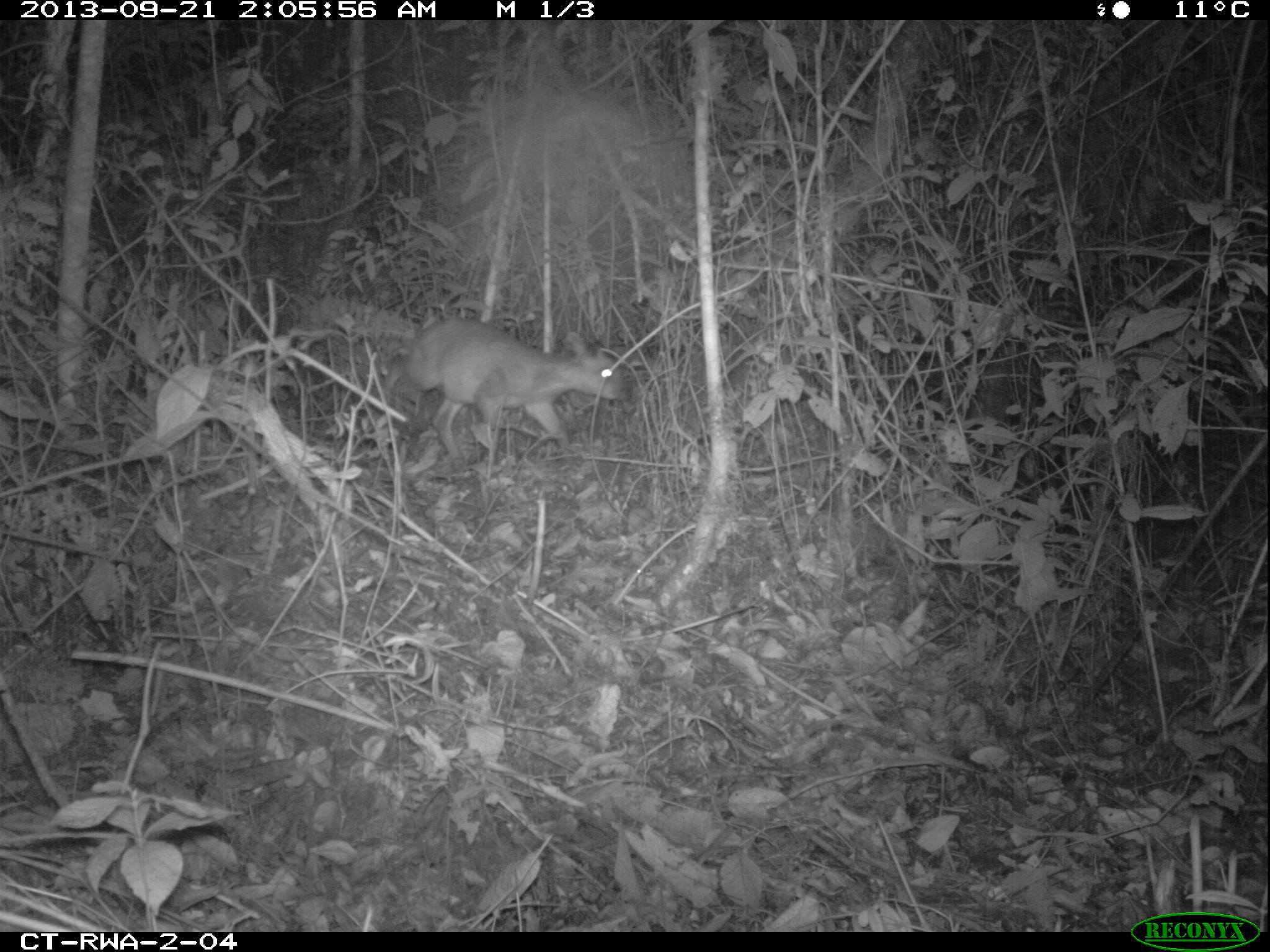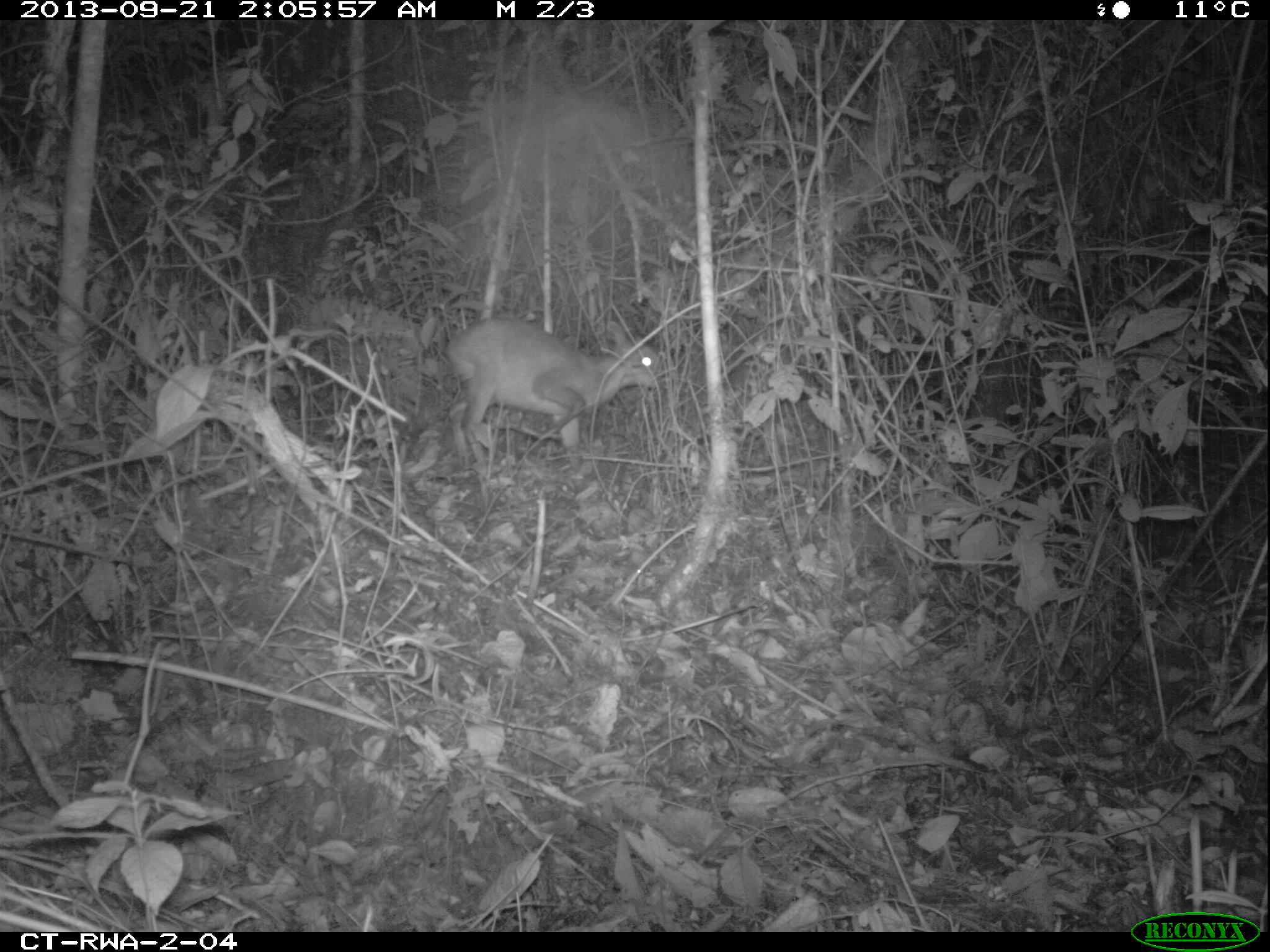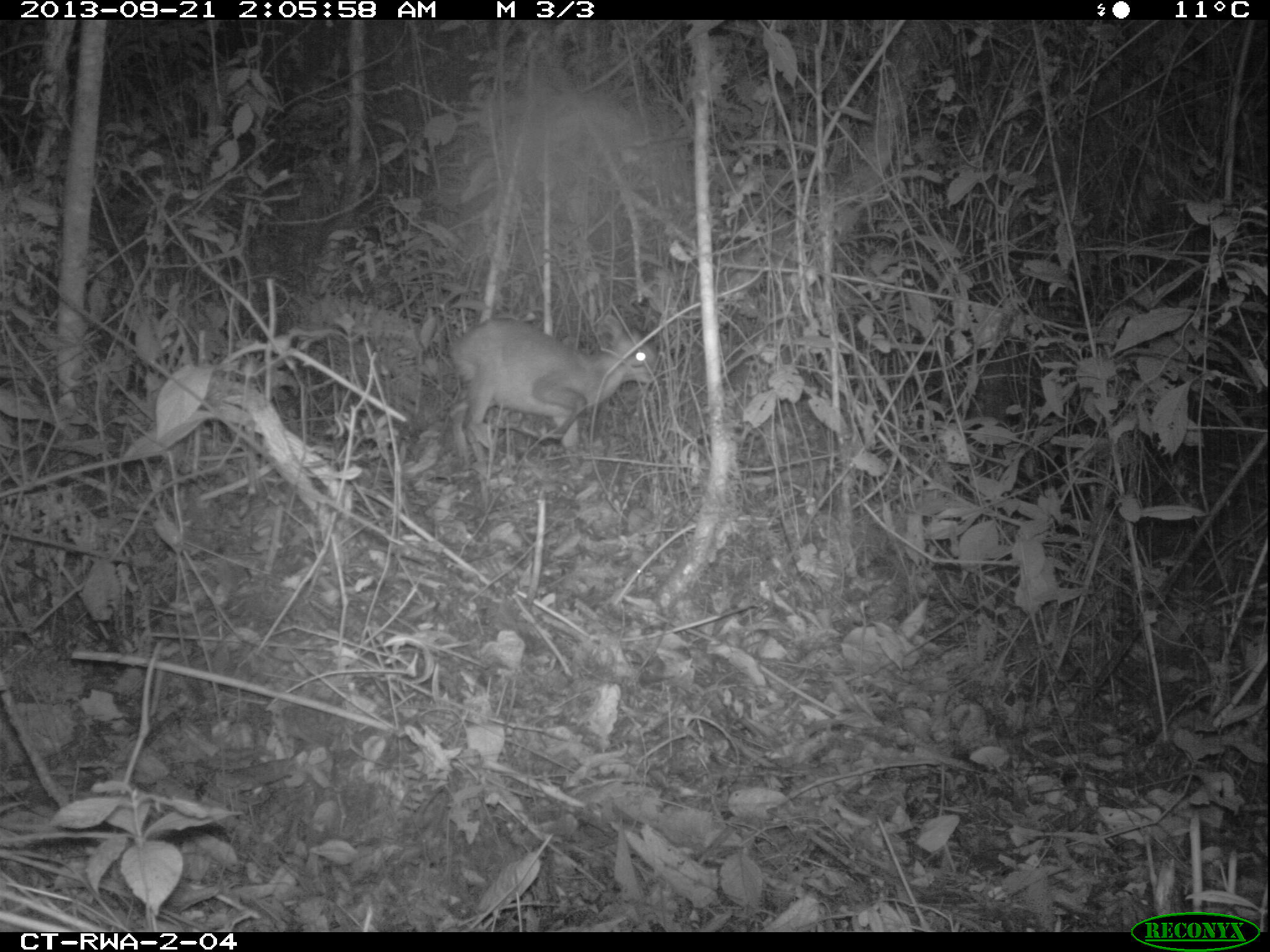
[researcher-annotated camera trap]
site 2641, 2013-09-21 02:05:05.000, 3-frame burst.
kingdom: Animalia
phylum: Chordata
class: Mammalia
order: Artiodactyla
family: Bovidae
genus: Cephalophus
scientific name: Cephalophus nigrifrons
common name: black-fronted duiker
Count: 1.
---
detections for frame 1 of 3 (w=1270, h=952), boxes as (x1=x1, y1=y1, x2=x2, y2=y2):
cephalophus nigrifrons: (x1=365, y1=311, x2=627, y2=471)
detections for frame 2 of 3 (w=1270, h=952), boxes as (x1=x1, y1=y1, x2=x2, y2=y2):
cephalophus nigrifrons: (x1=437, y1=315, x2=675, y2=481)